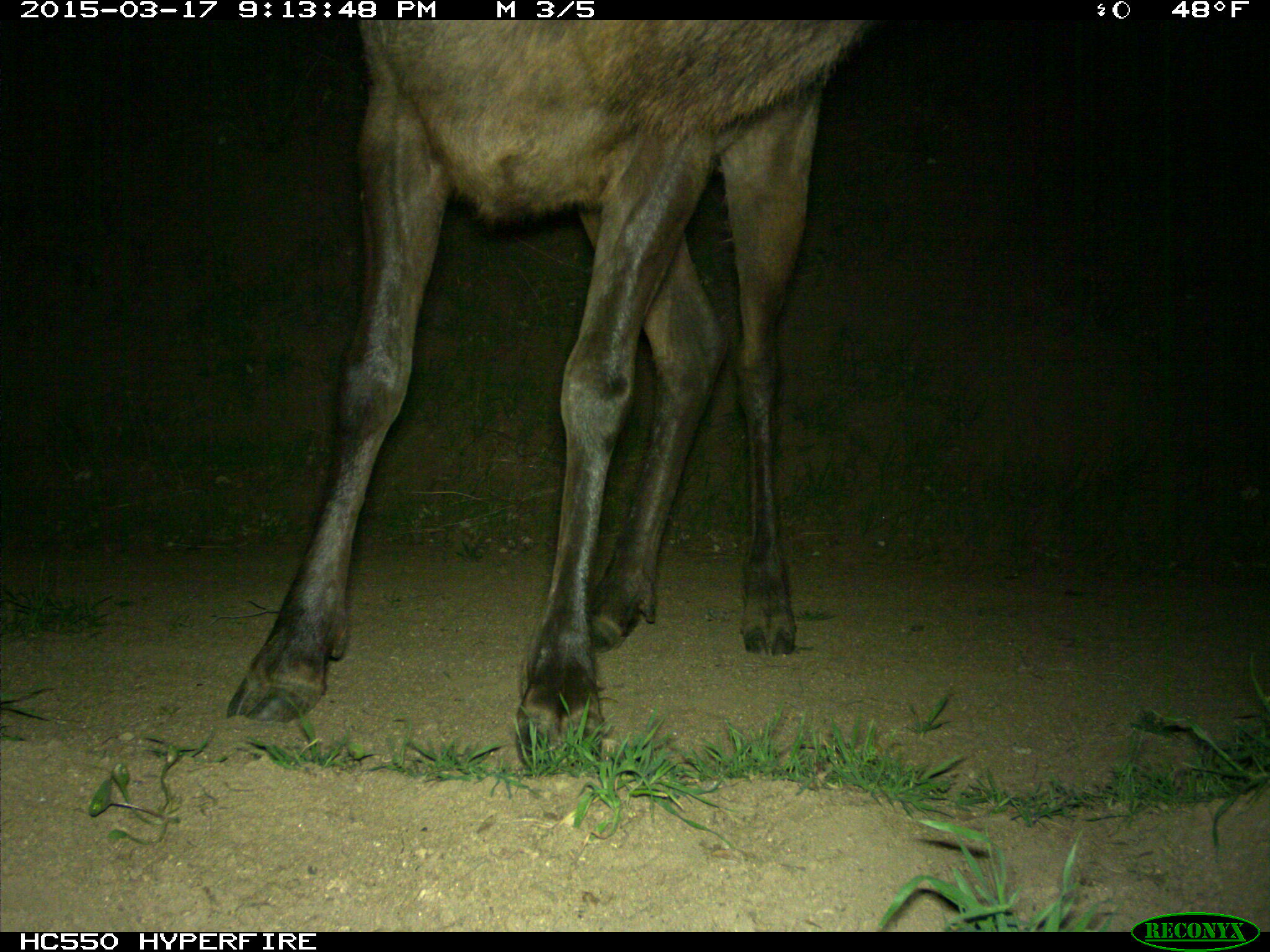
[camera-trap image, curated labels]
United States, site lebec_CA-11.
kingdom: Animalia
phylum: Chordata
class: Mammalia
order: Artiodactyla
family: Cervidae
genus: Cervus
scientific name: Cervus canadensis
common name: elk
Cervus canadensis (elk).